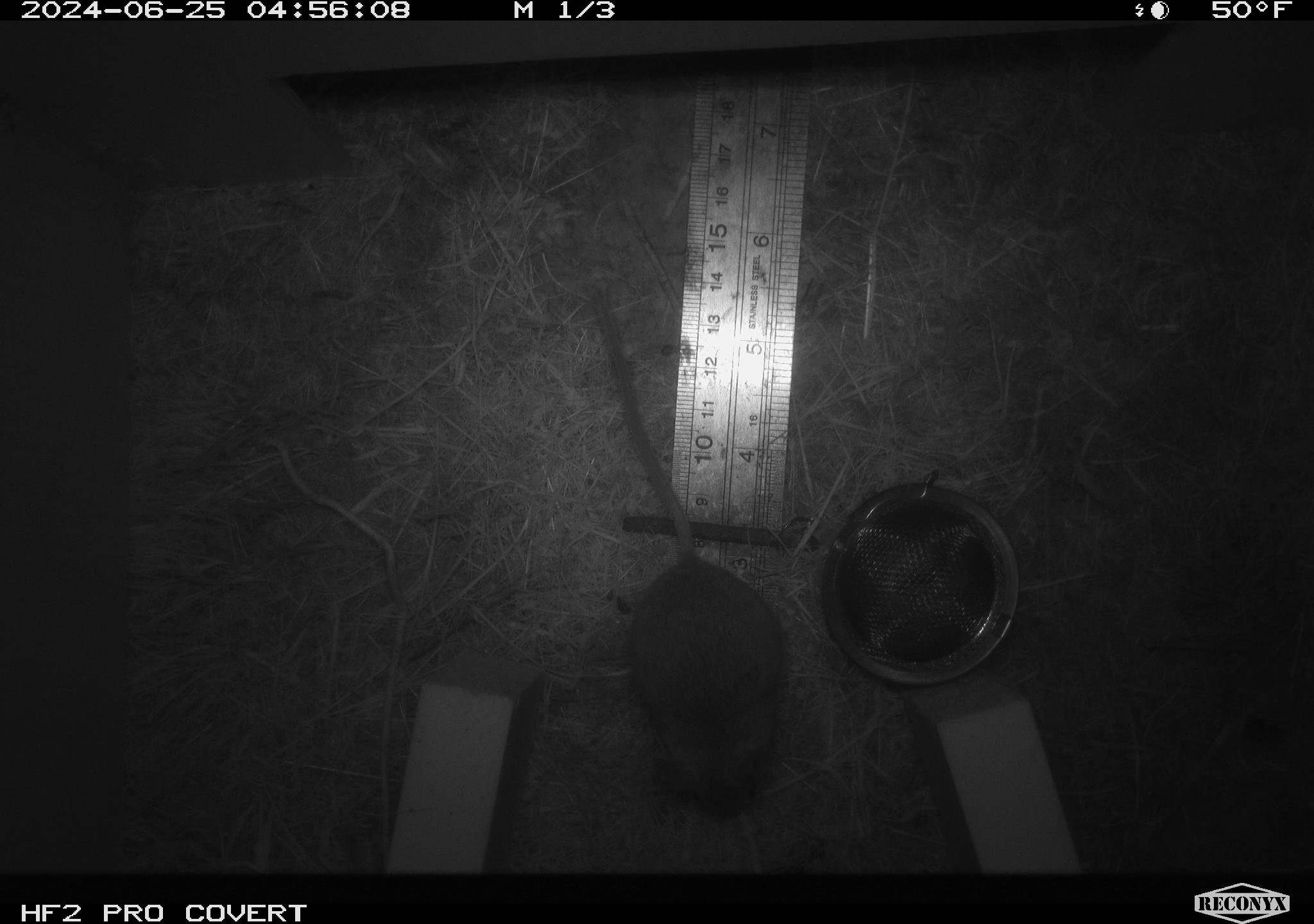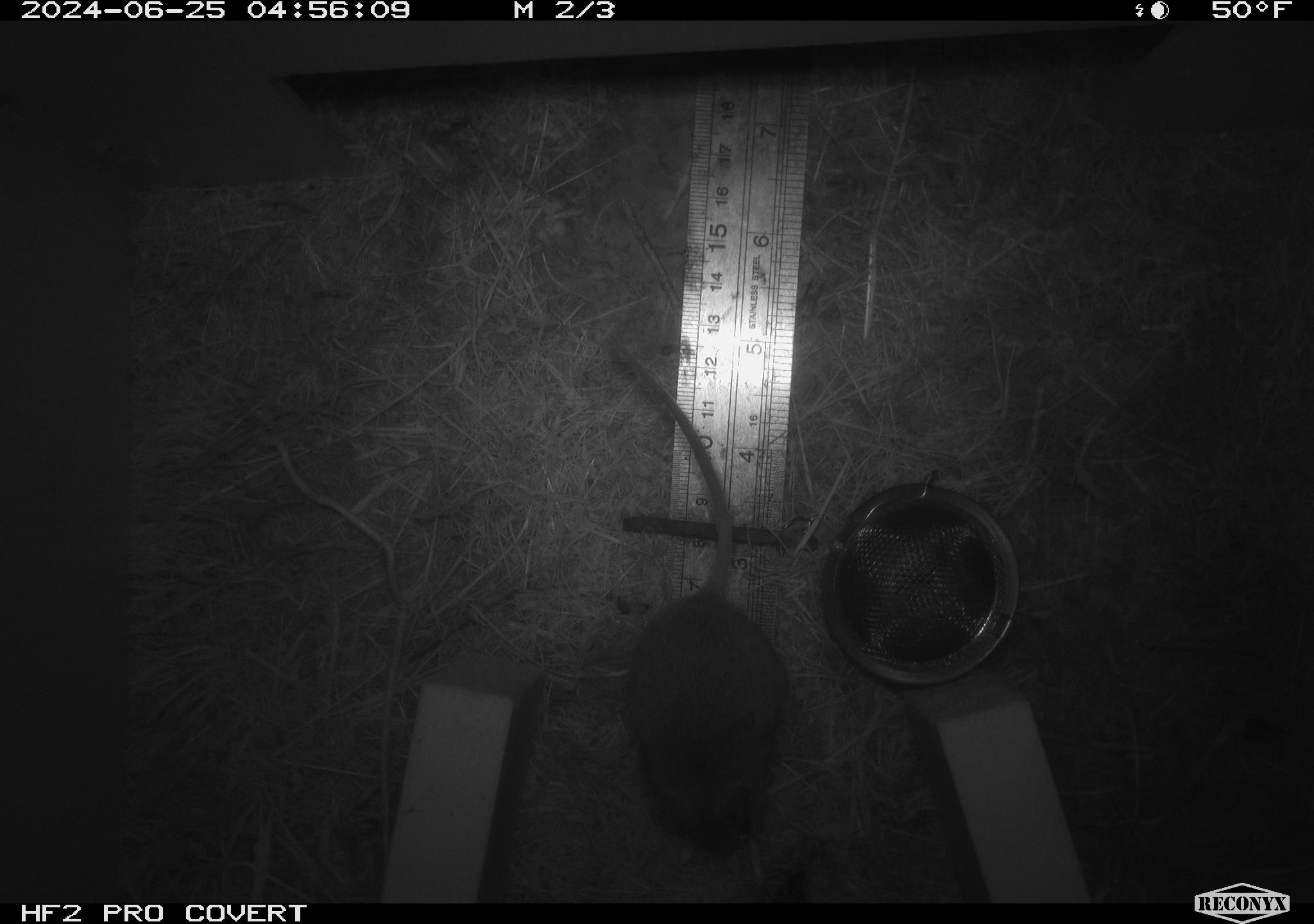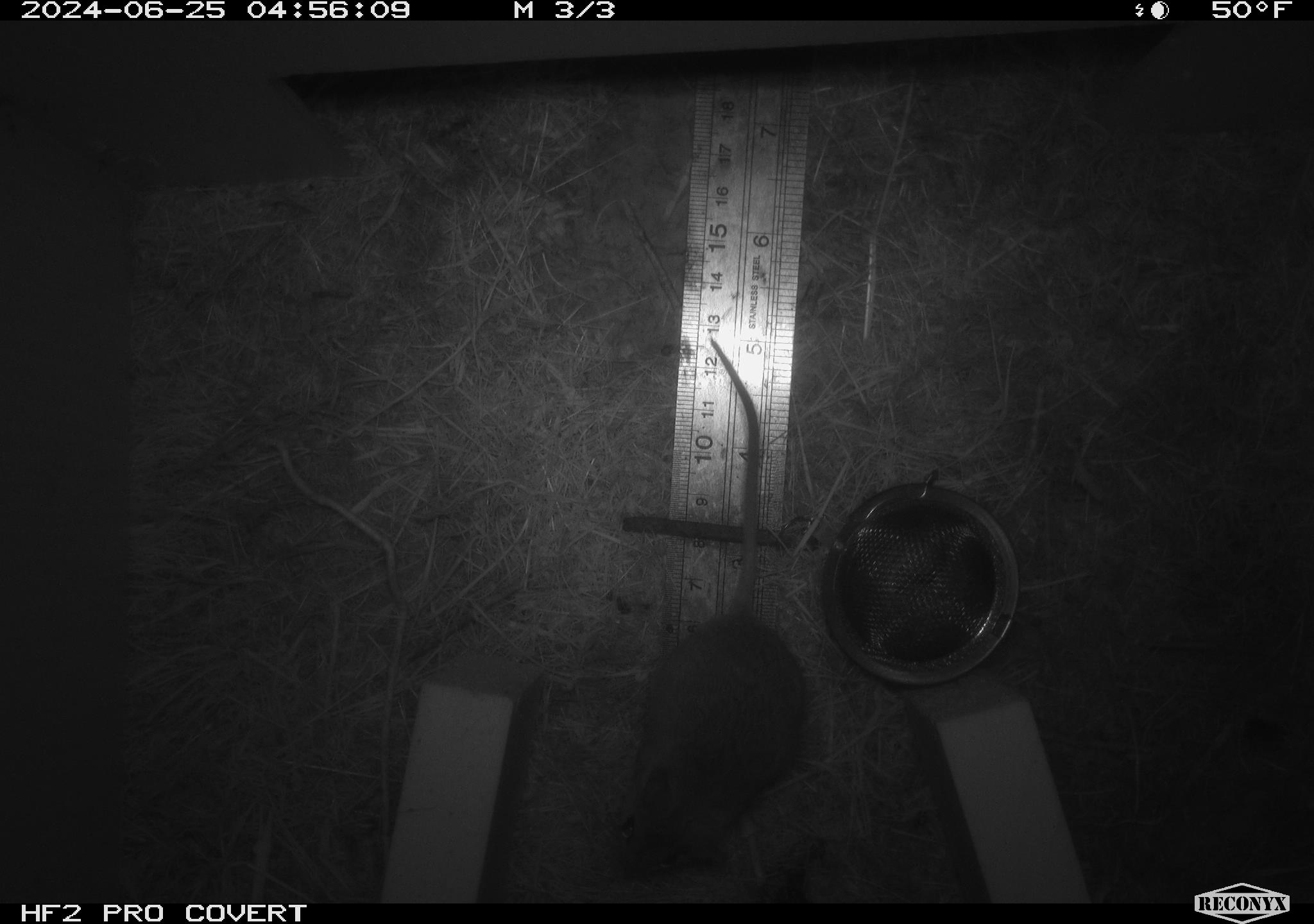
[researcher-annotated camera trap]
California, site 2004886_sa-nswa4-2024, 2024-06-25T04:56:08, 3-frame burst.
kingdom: Animalia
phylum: Chordata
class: Mammalia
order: Rodentia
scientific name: Rodentia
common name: rodent